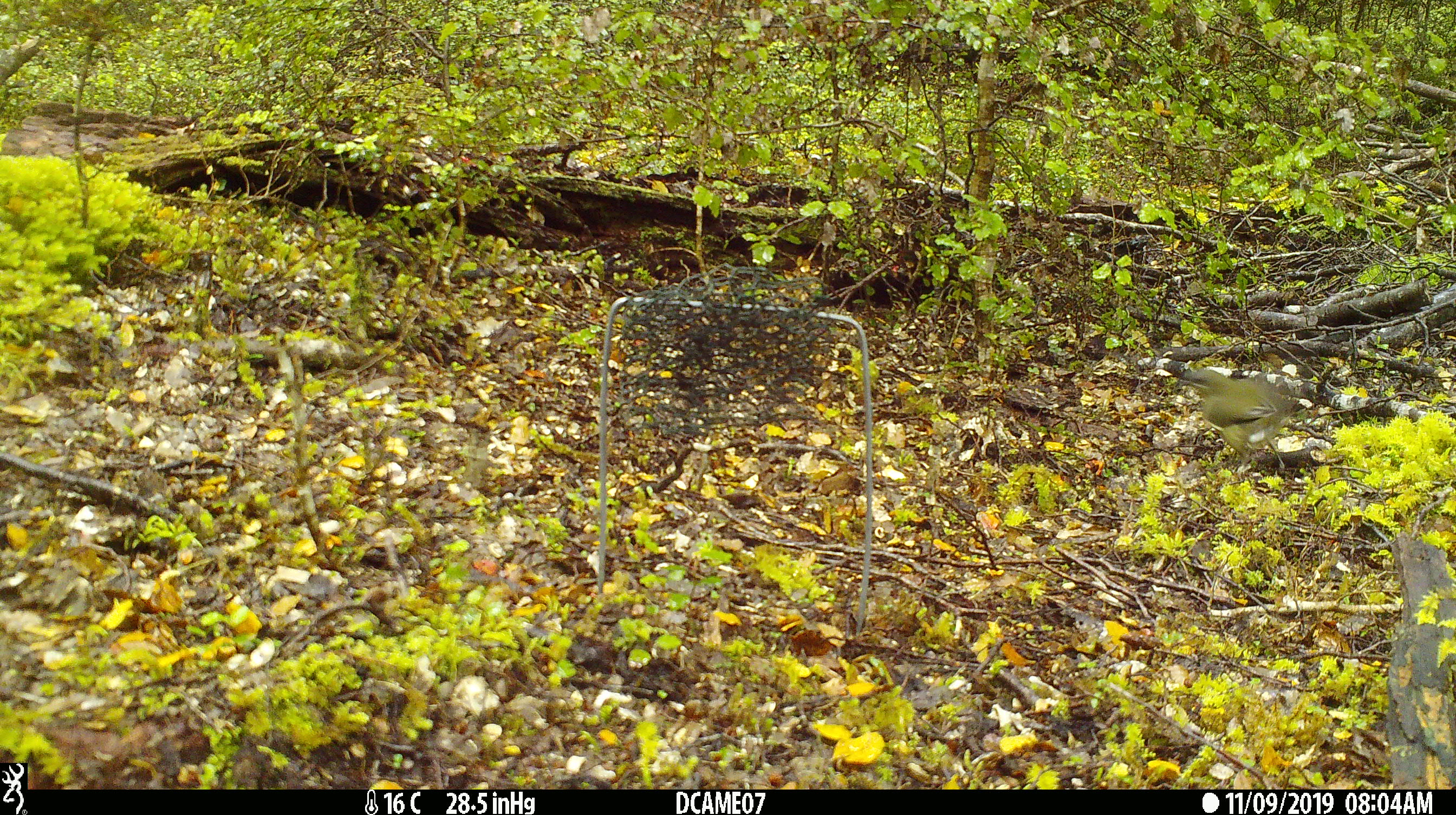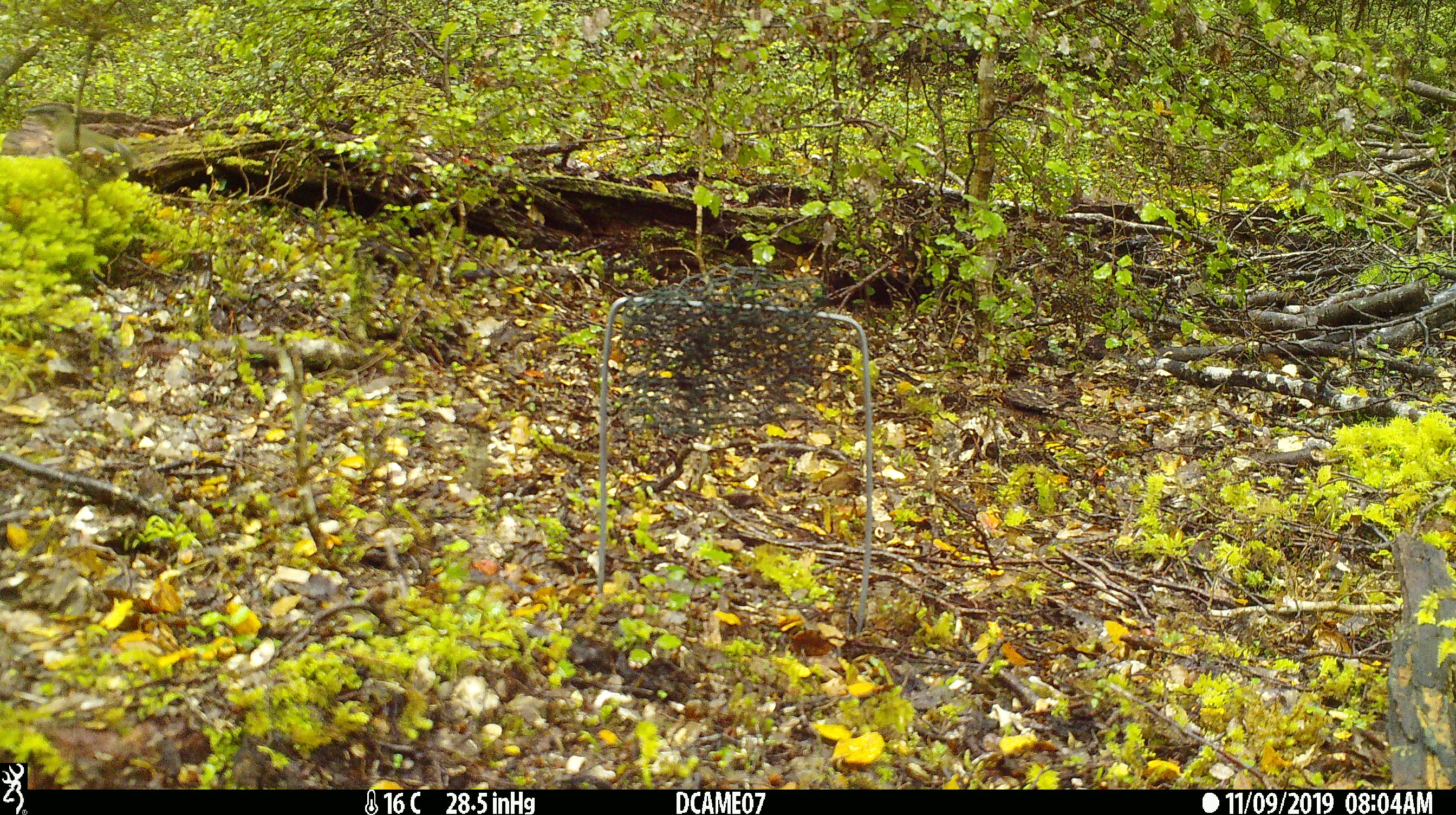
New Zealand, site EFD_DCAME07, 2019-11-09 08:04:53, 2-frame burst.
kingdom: Animalia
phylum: Chordata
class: Aves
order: Passeriformes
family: Meliphagidae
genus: Anthornis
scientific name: Anthornis melanura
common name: new zealand bellbird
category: bellbird